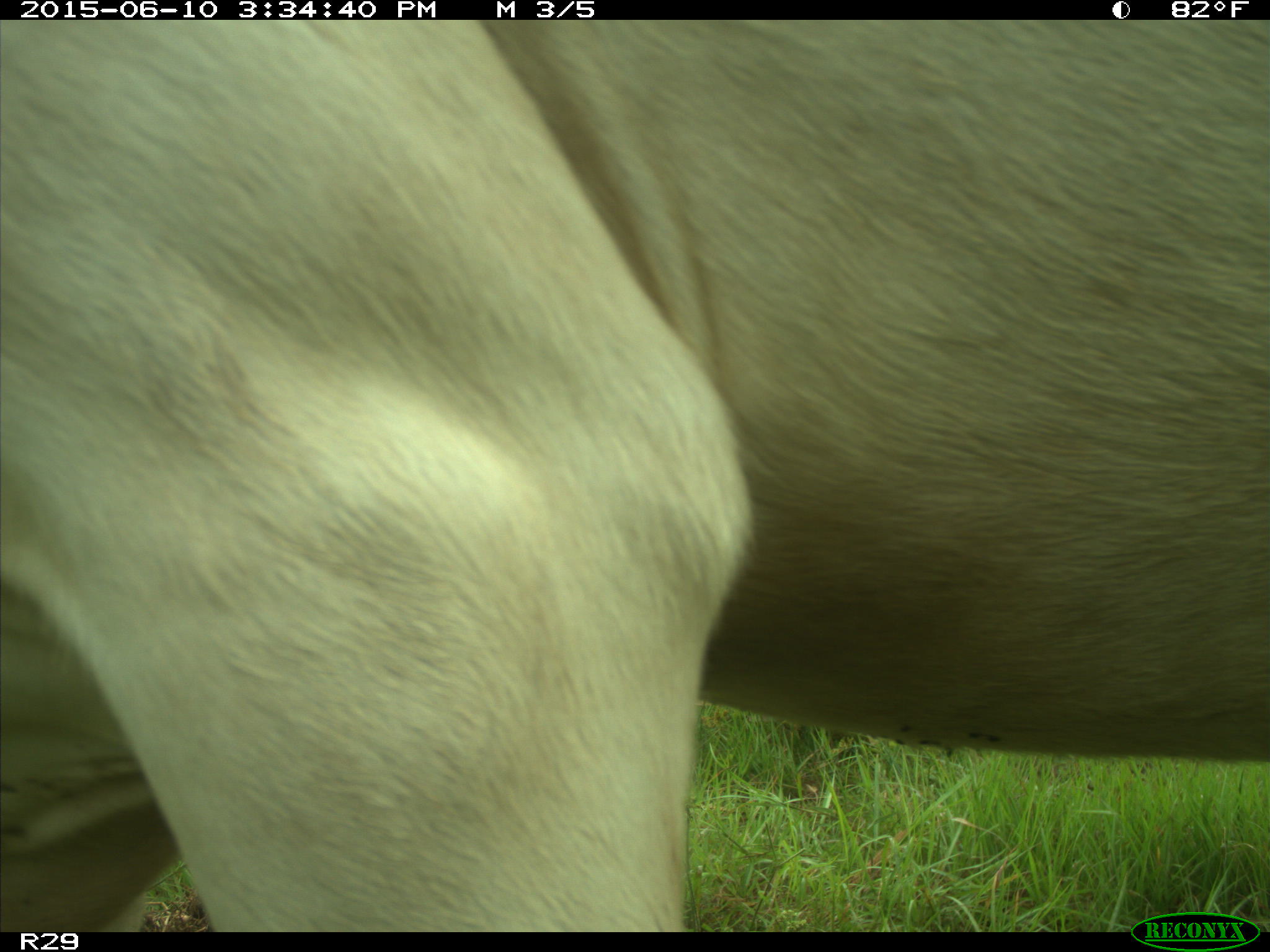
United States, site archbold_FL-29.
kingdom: Animalia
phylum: Chordata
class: Mammalia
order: Artiodactyla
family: Bovidae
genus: Bos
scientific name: Bos taurus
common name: domestic cow